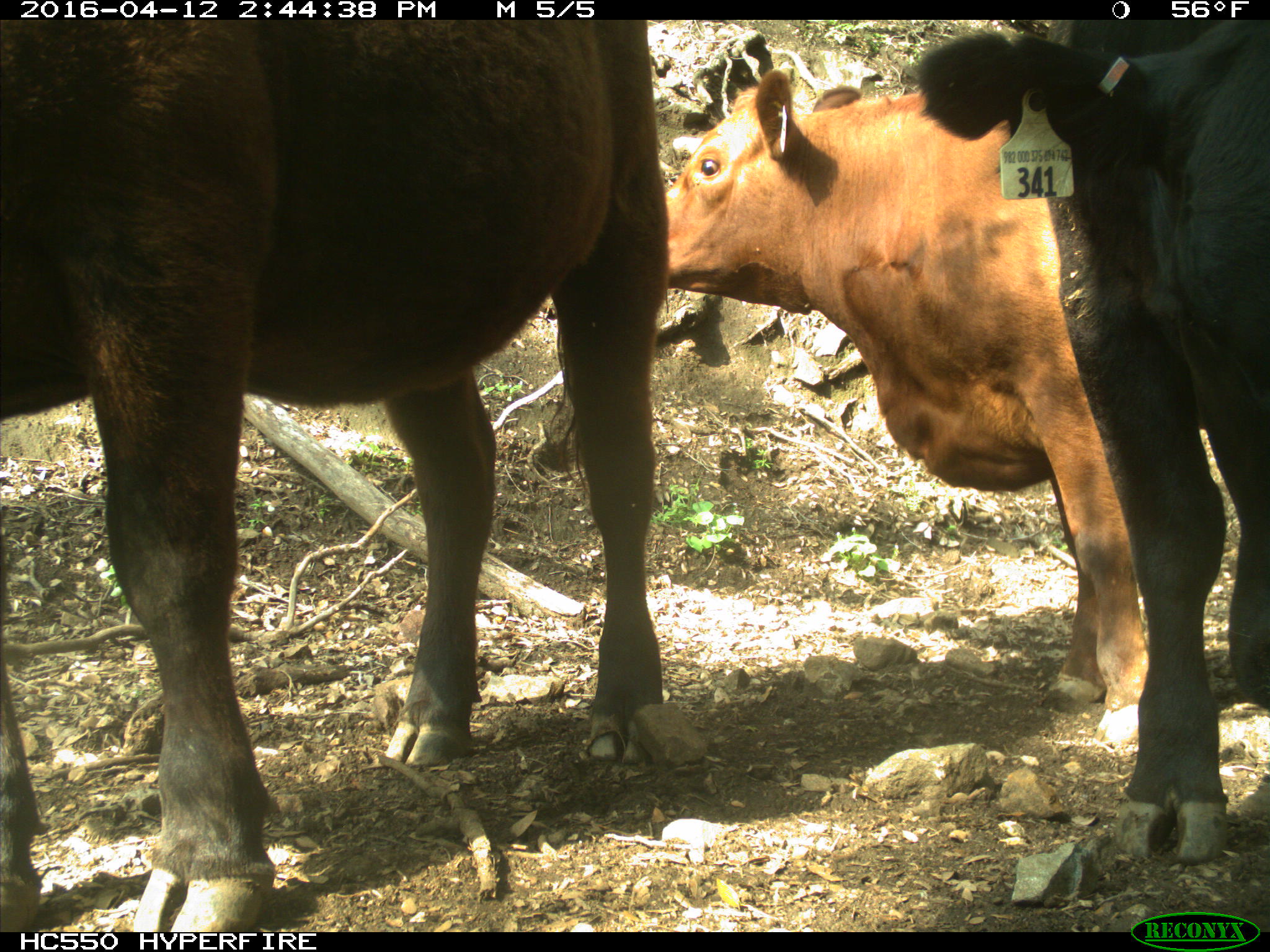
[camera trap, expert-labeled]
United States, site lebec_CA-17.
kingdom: Animalia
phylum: Chordata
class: Mammalia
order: Artiodactyla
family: Bovidae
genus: Bos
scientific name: Bos taurus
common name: domestic cow